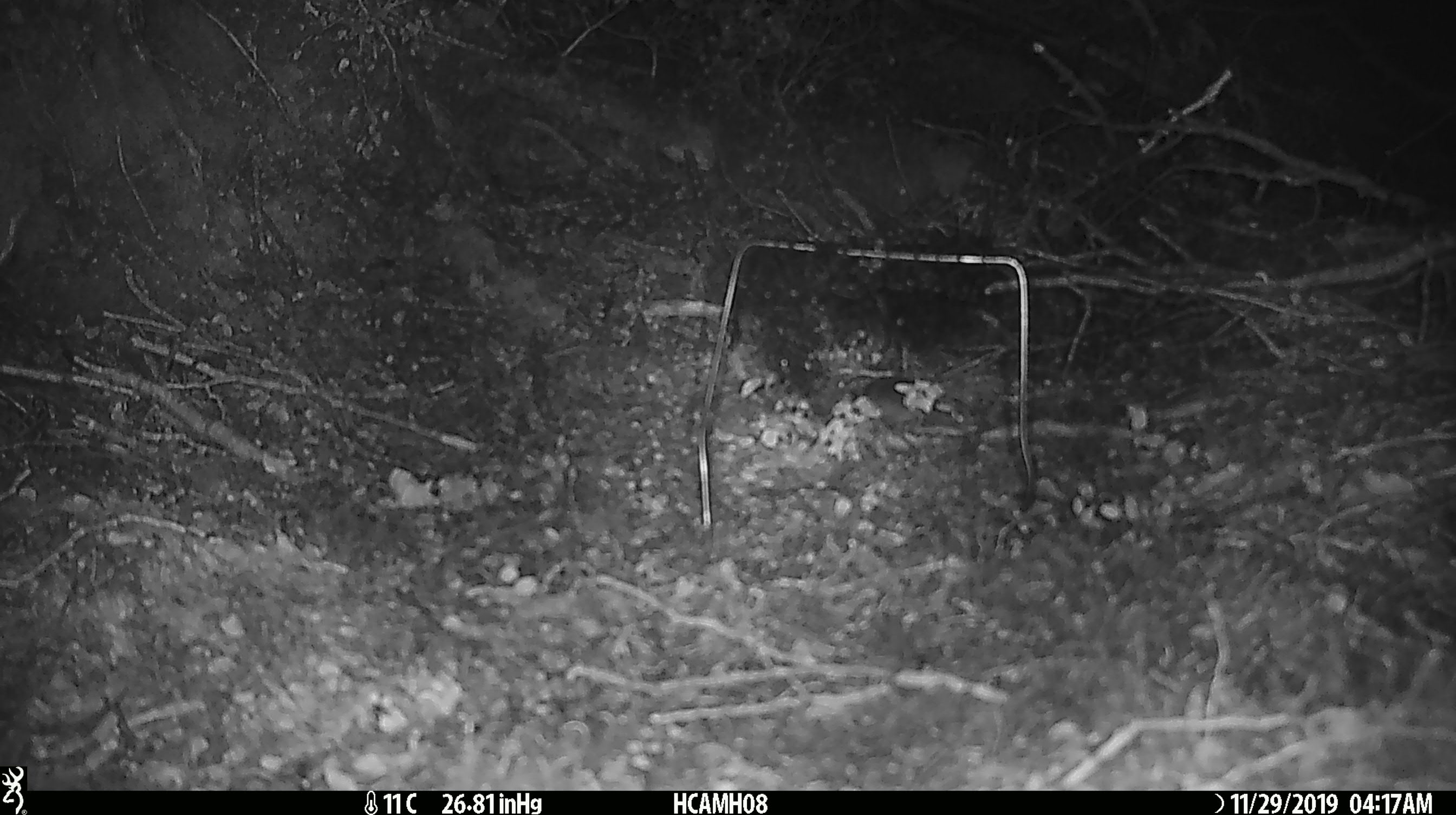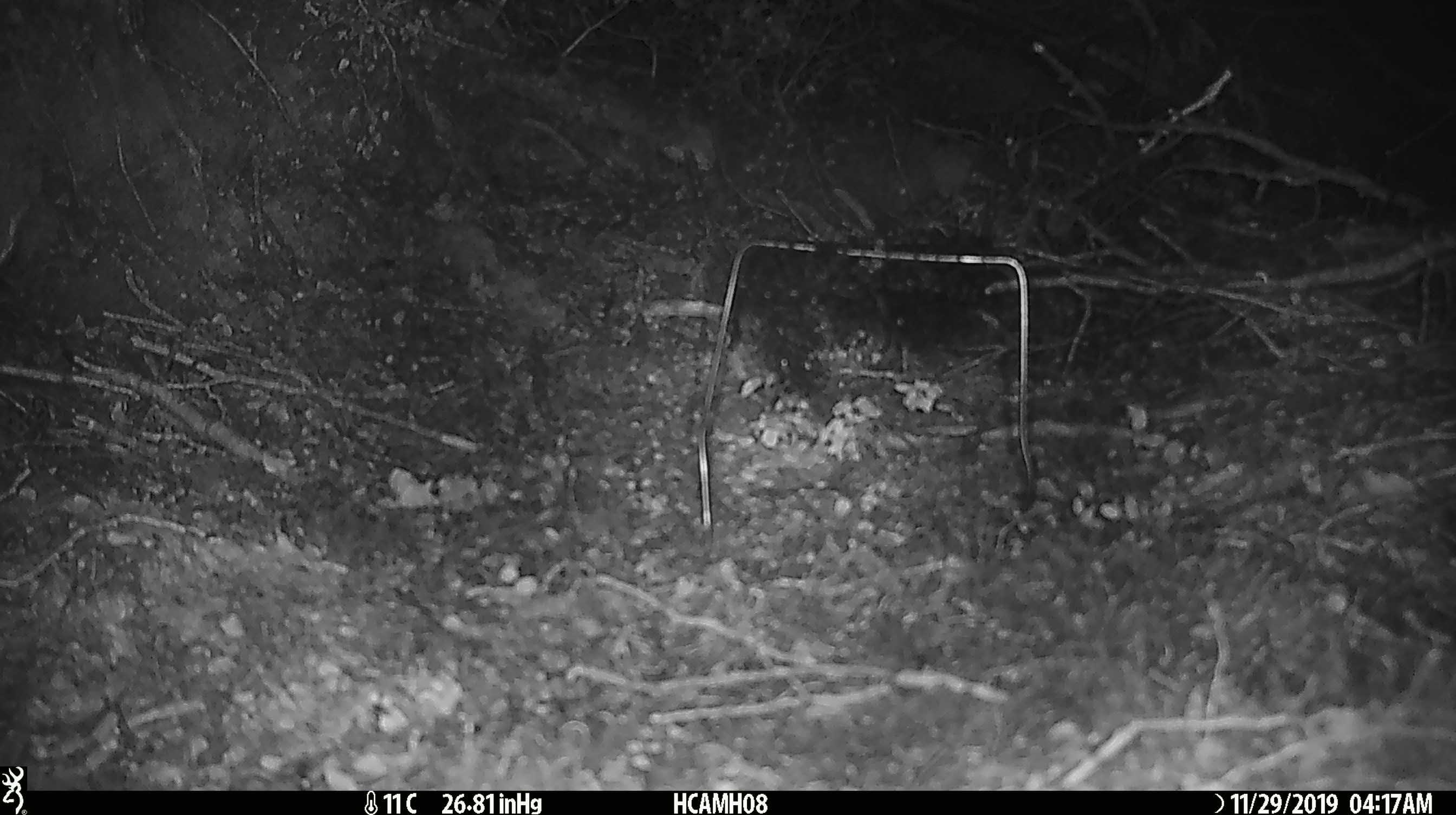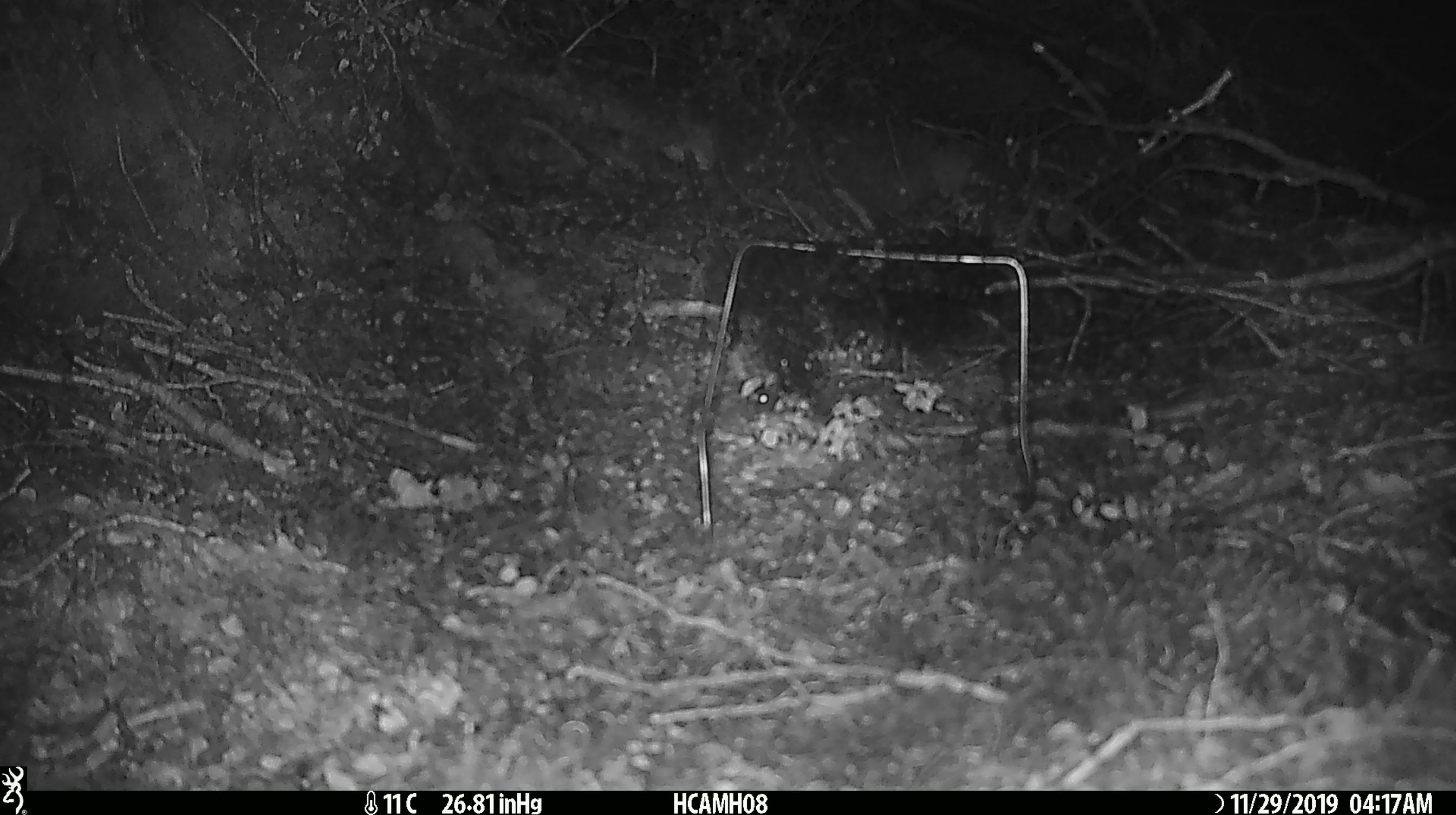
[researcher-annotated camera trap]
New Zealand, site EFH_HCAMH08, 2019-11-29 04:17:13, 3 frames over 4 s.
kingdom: Animalia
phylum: Chordata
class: Mammalia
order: Rodentia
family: Muridae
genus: Mus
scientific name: Mus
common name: mouse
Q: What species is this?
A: Mouse (Mus).